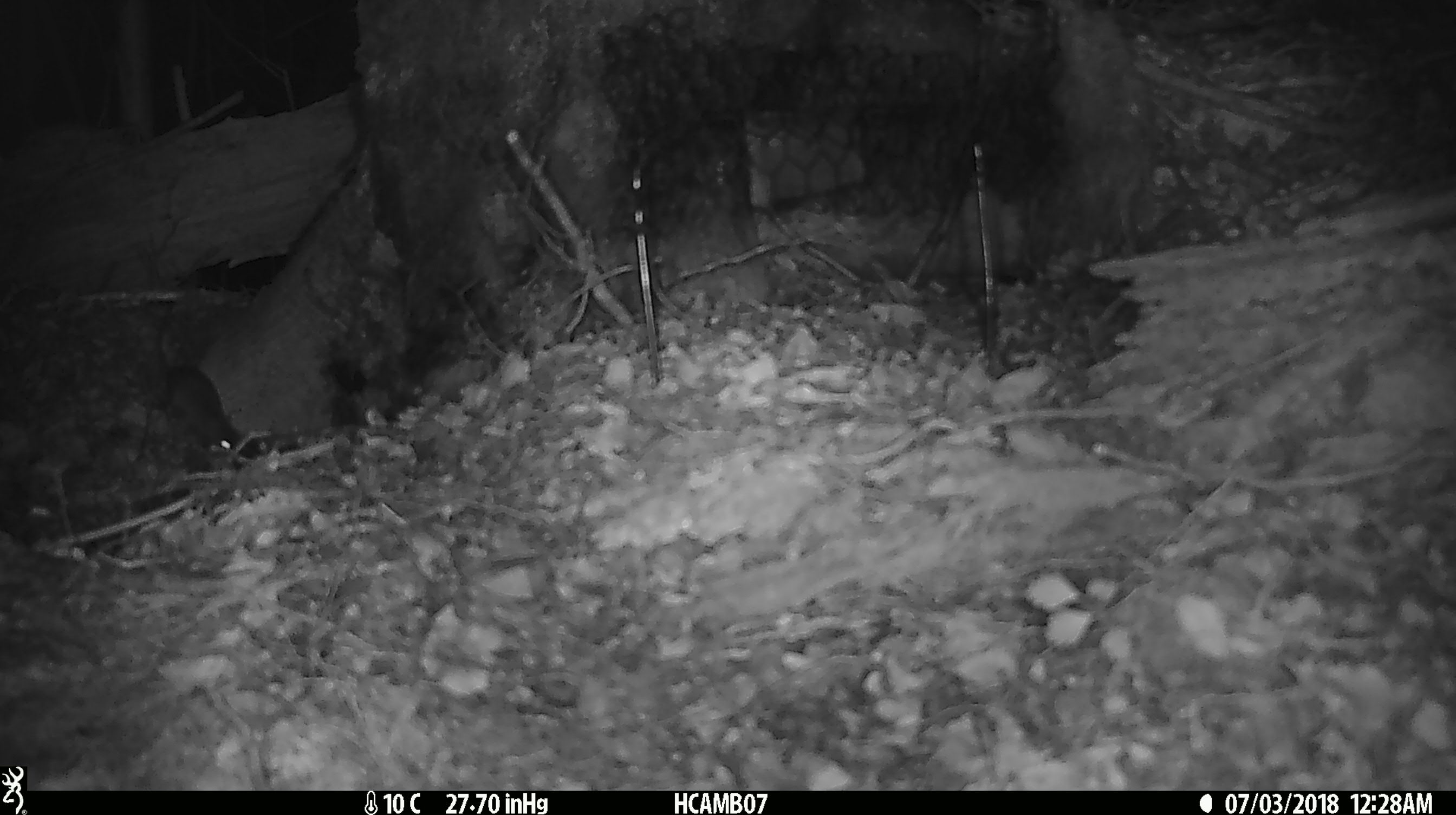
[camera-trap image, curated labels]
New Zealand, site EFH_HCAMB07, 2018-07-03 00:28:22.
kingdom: Animalia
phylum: Chordata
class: Mammalia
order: Rodentia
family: Muridae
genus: Mus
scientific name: Mus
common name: mouse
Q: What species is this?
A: Mouse (Mus).